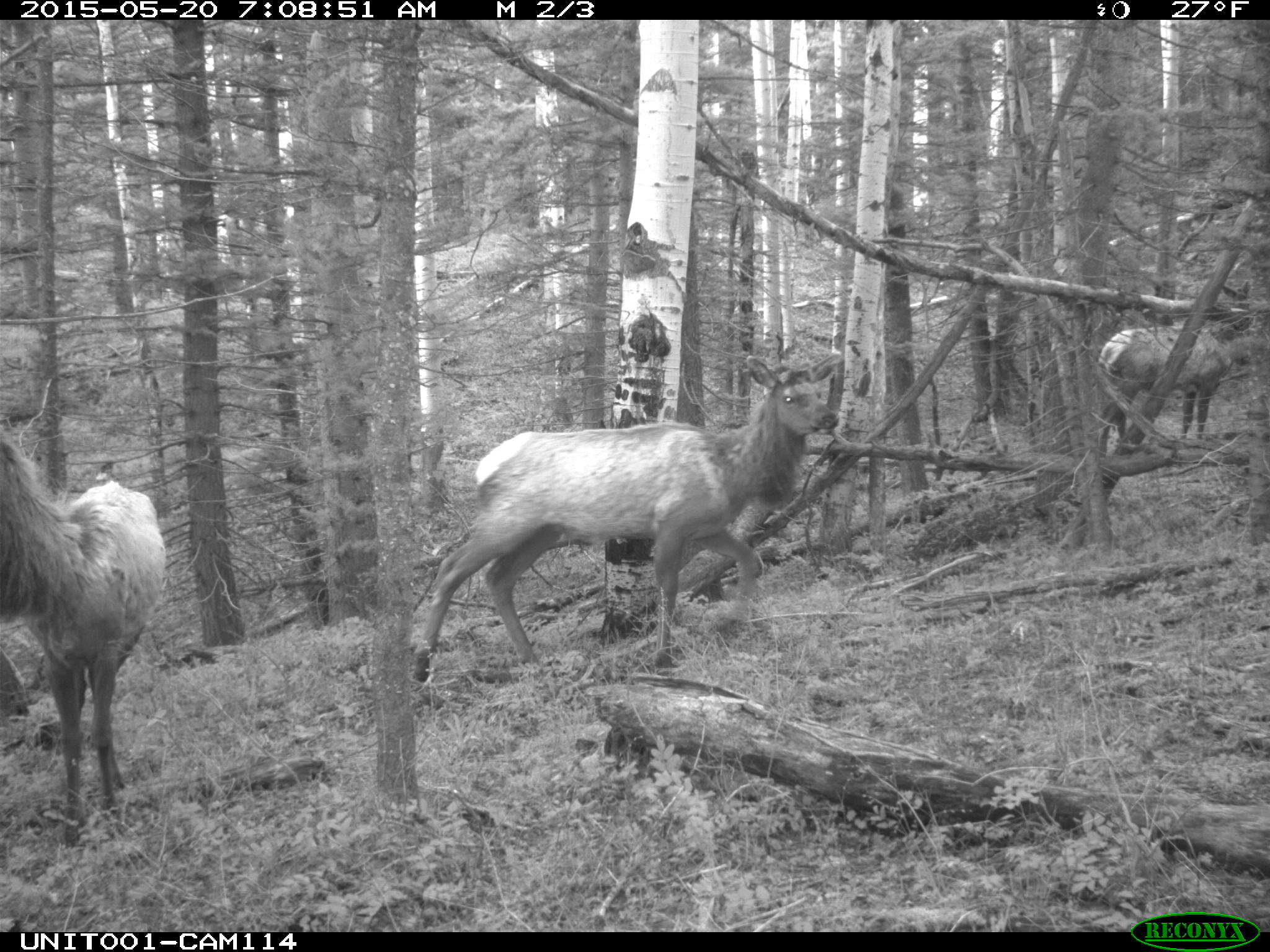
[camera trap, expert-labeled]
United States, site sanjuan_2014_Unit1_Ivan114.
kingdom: Animalia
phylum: Chordata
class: Mammalia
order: Artiodactyla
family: Cervidae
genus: Cervus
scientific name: Cervus elaphus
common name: red deer